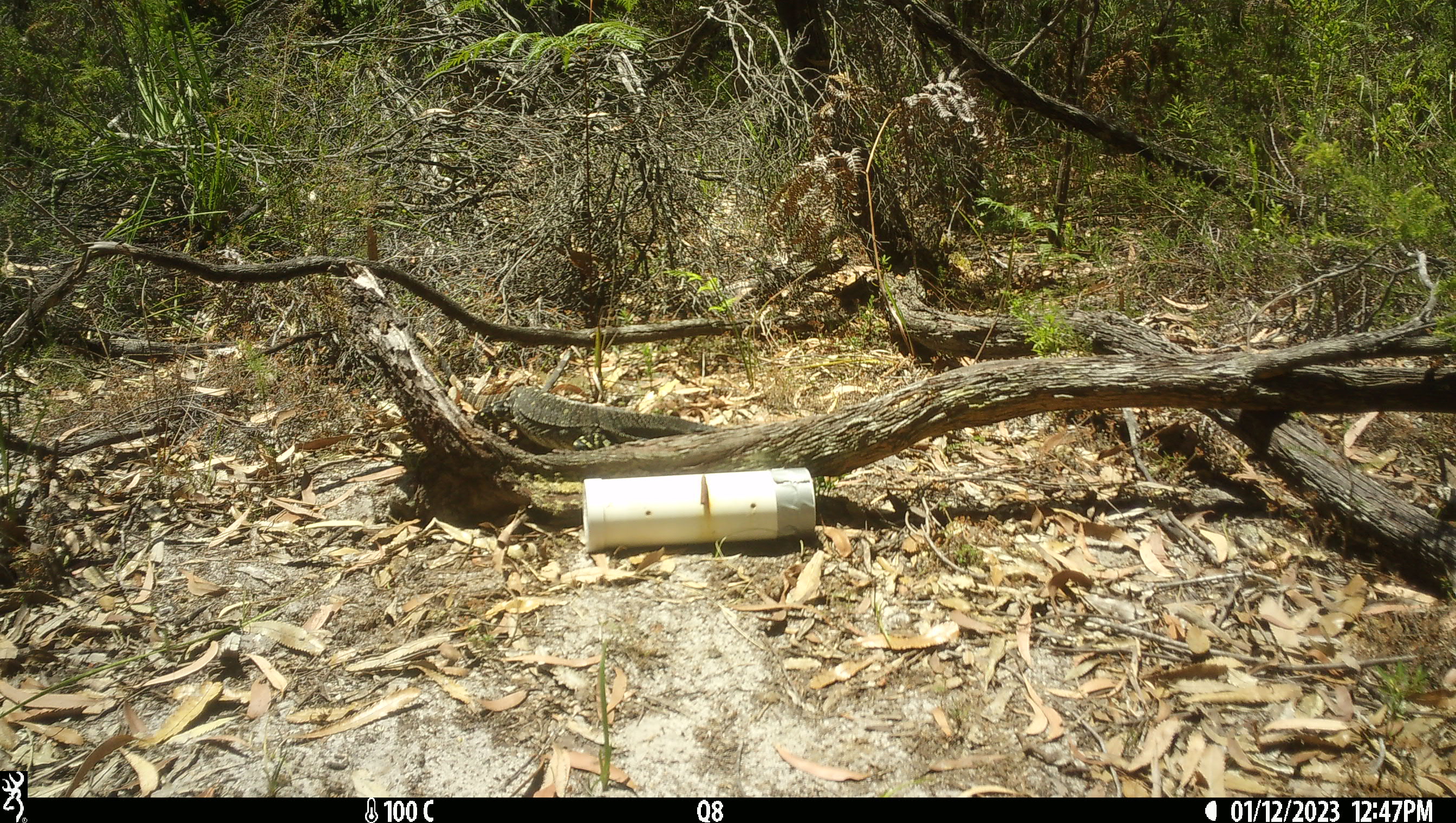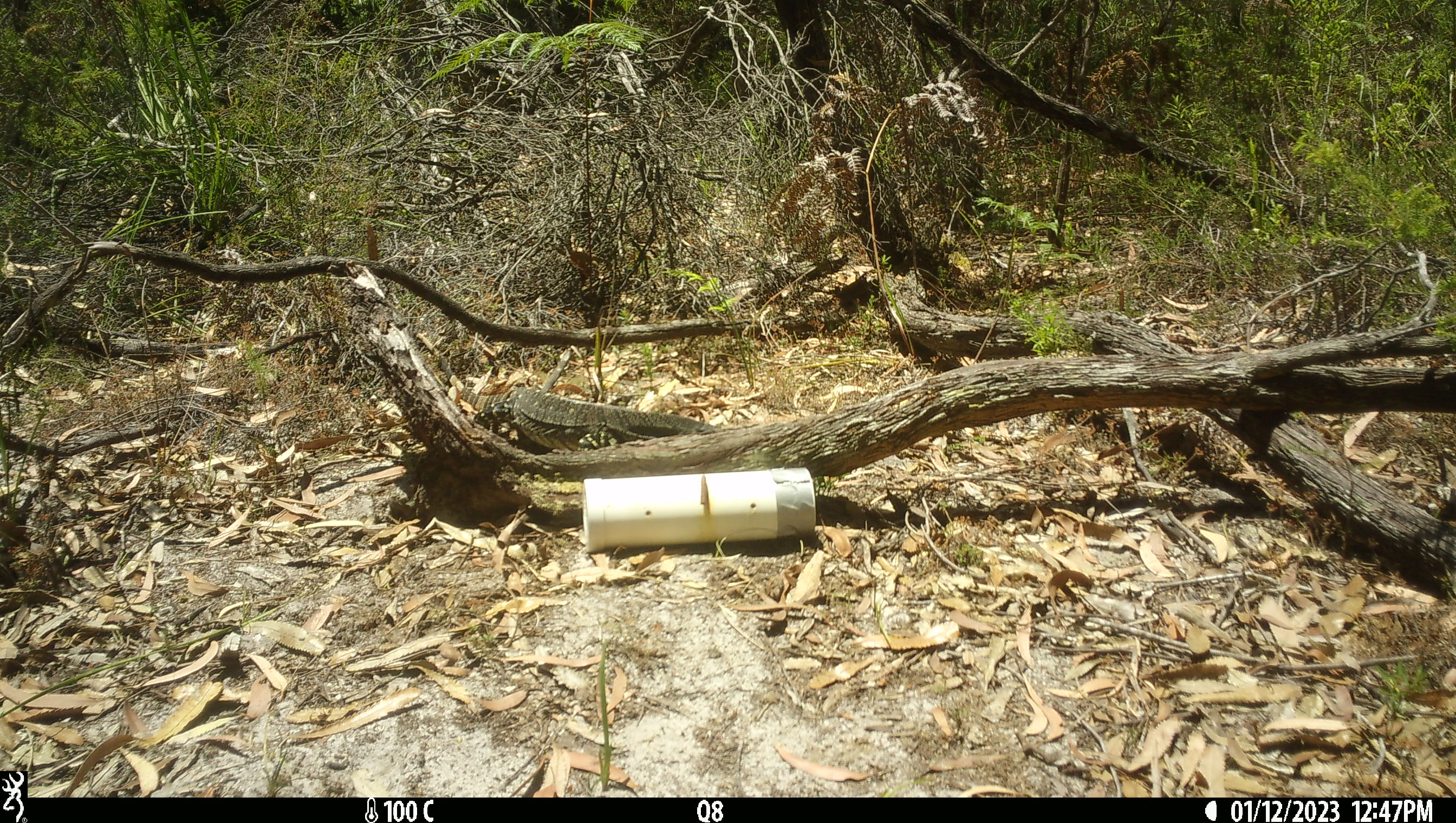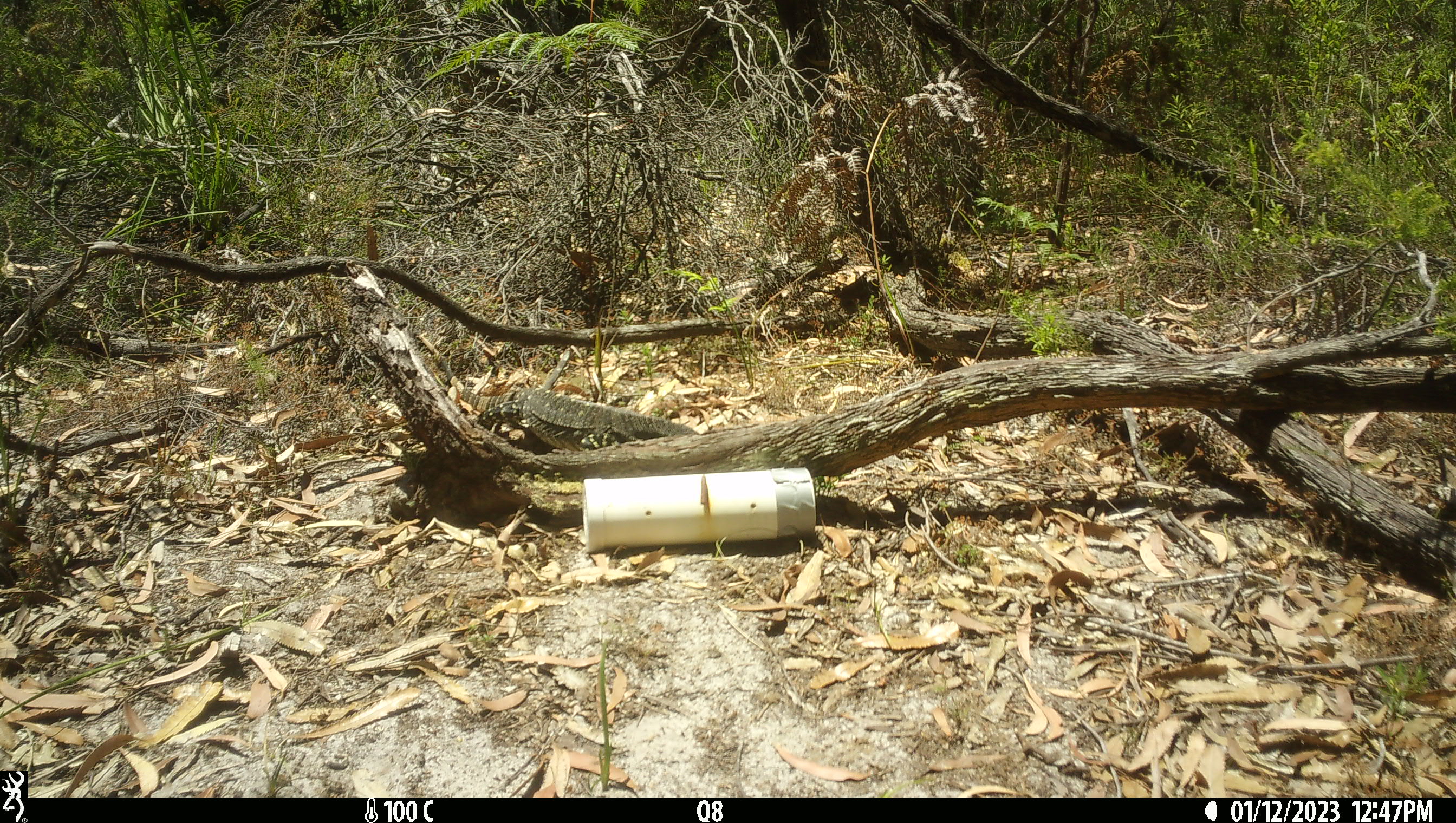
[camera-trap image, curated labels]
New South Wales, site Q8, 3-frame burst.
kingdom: Animalia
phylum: Chordata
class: Reptilia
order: Squamata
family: Varanidae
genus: Varanus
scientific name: Varanus varius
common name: lace monitor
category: goanna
Goanna (lace monitor) (Varanus varius).